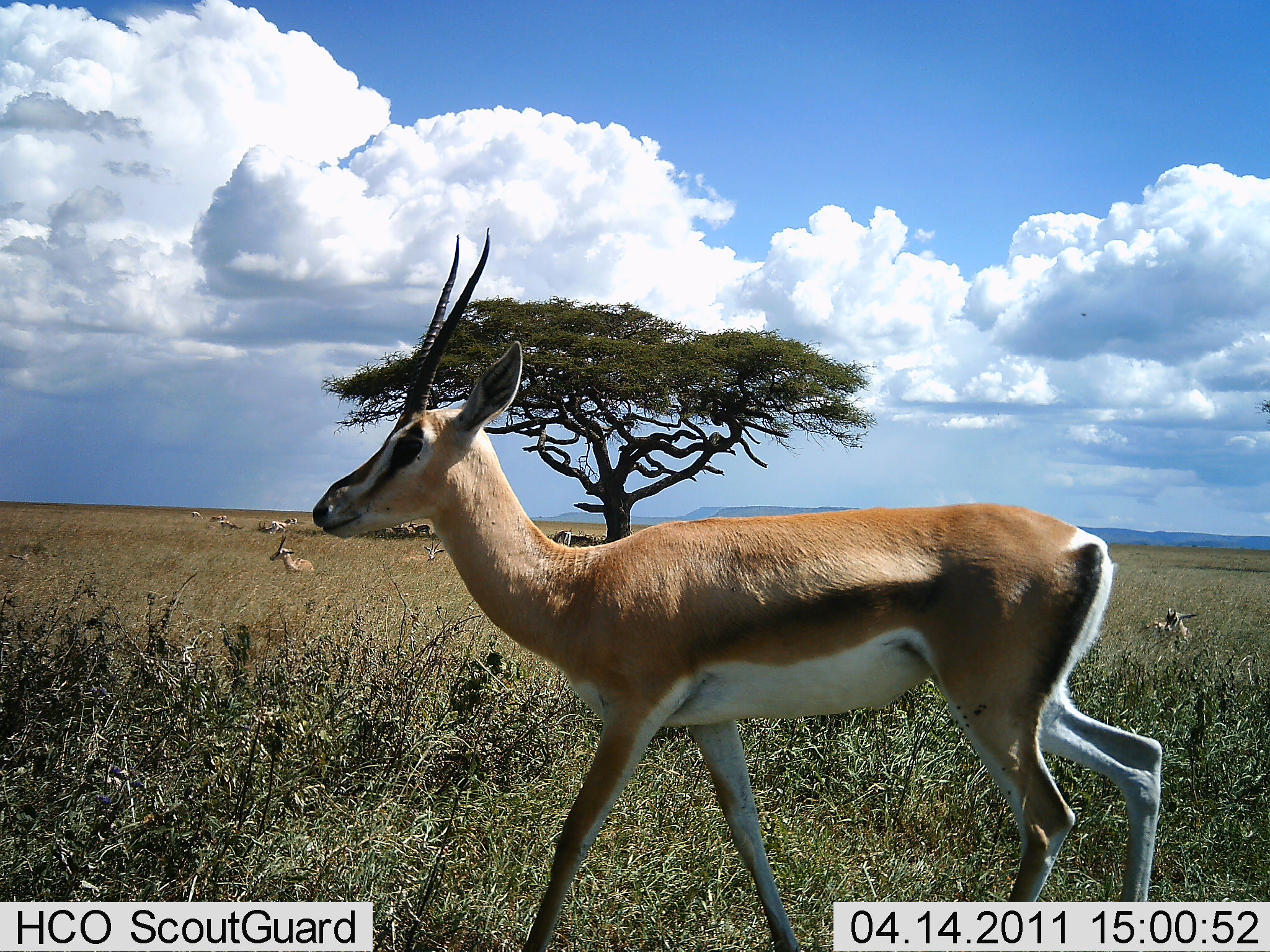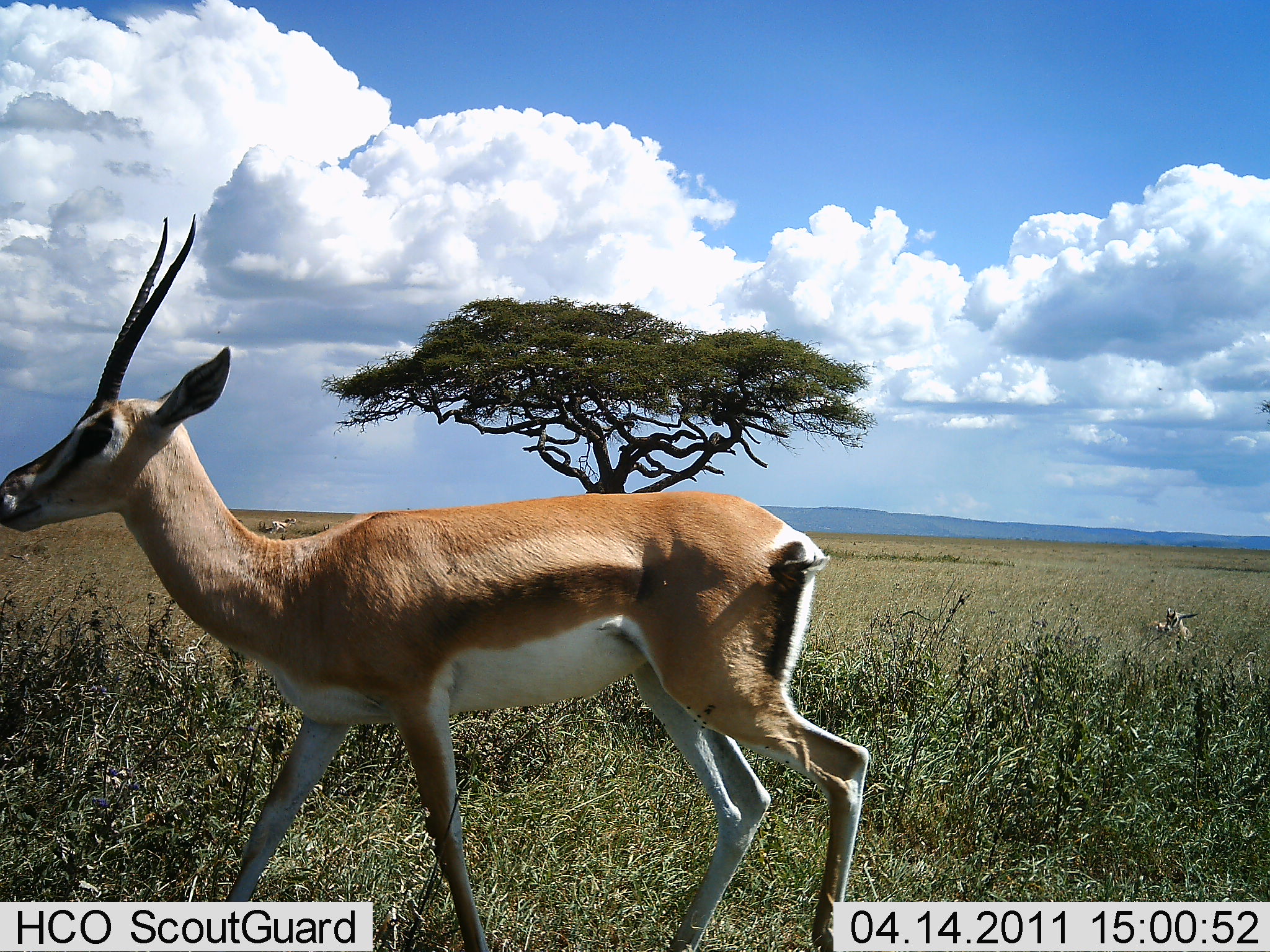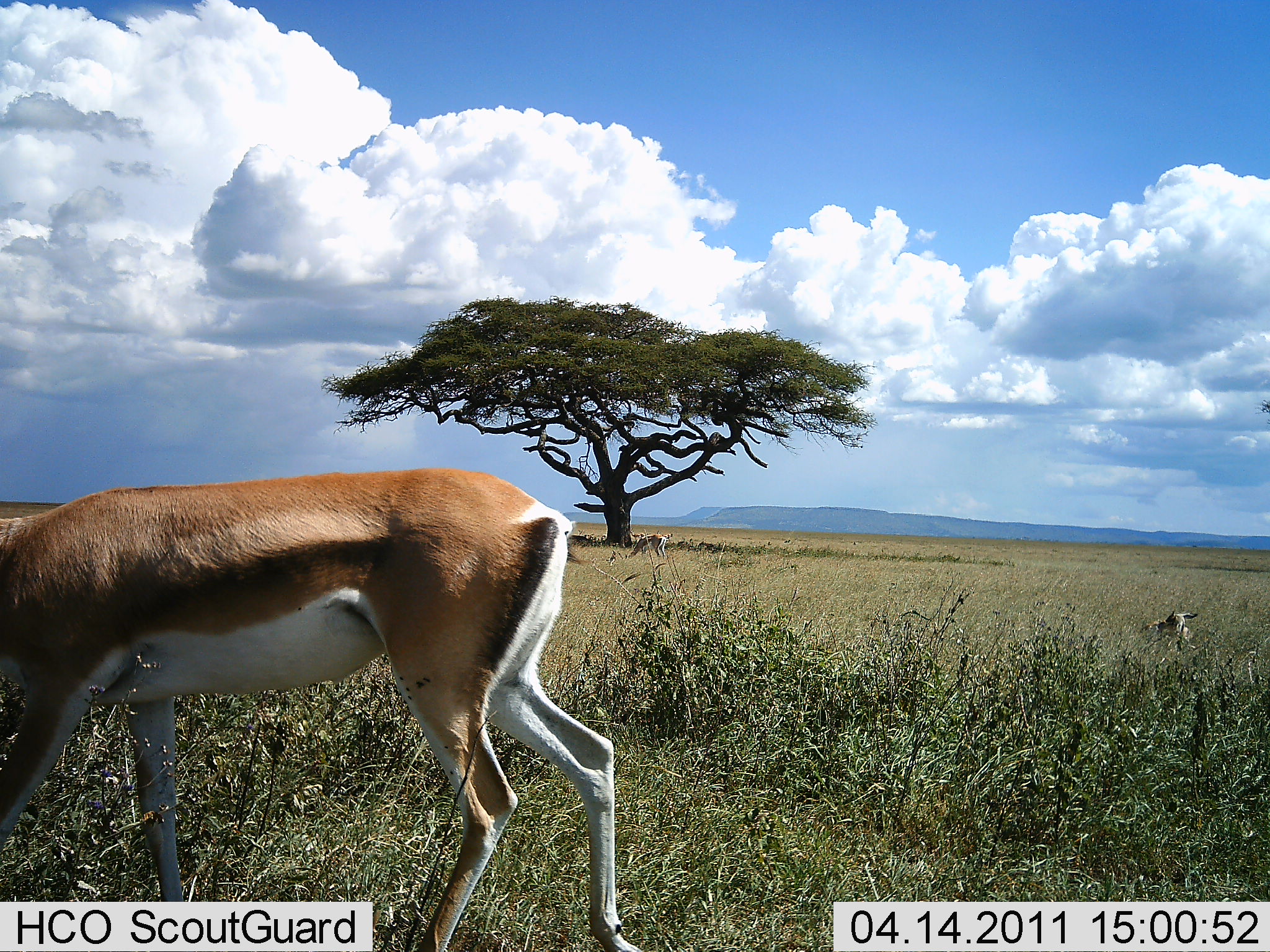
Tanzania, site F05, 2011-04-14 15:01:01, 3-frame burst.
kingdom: Animalia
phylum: Chordata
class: Mammalia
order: Artiodactyla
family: Bovidae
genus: Nanger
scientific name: Nanger granti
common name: grant's gazelle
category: gazellegrants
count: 3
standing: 31%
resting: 38%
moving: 85%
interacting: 0%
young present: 0%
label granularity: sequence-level